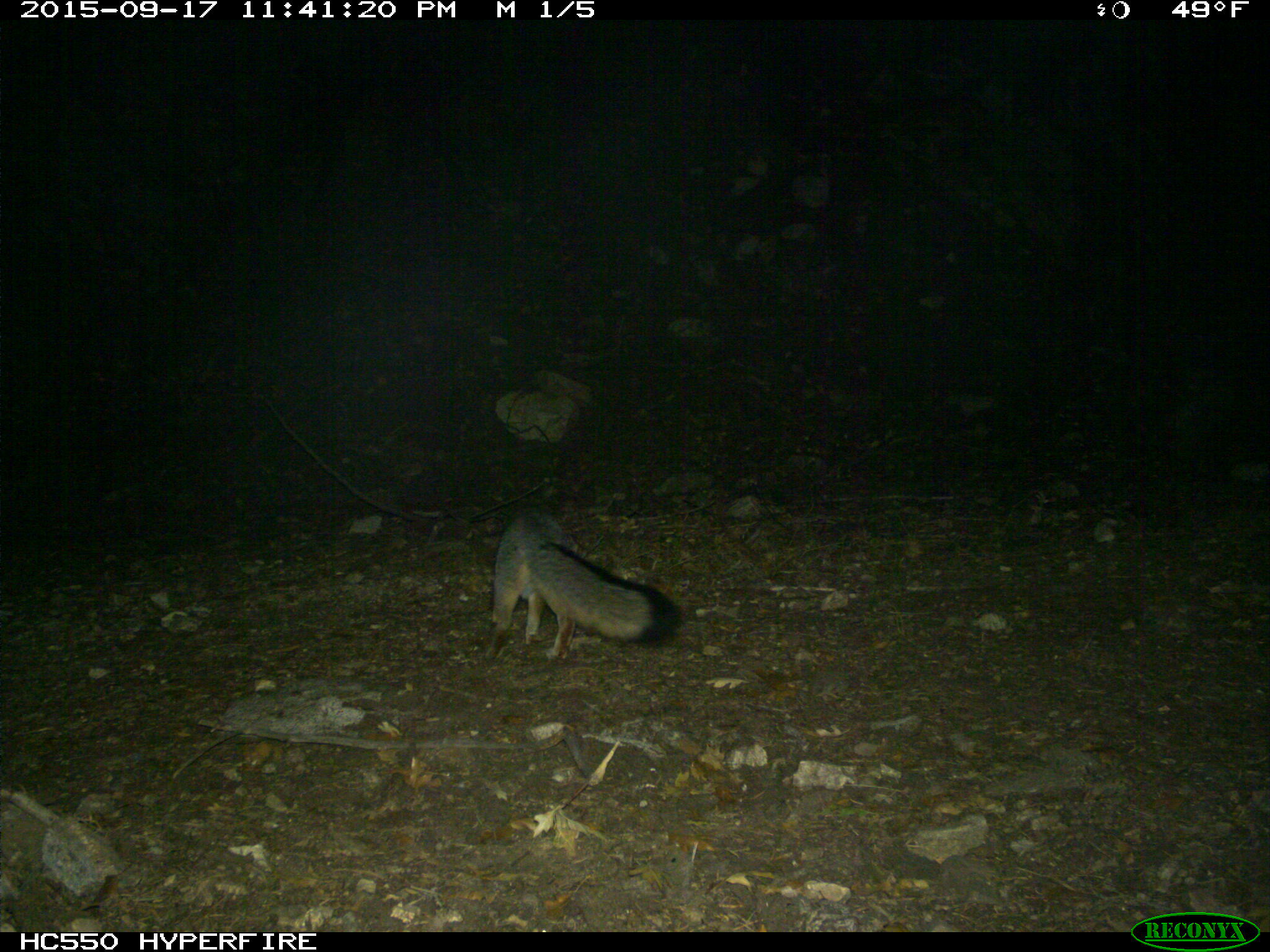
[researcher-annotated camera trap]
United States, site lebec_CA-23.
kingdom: Animalia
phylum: Chordata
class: Mammalia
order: Carnivora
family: Canidae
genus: Urocyon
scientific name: Urocyon cinereoargenteus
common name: gray fox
Urocyon cinereoargenteus (gray fox).